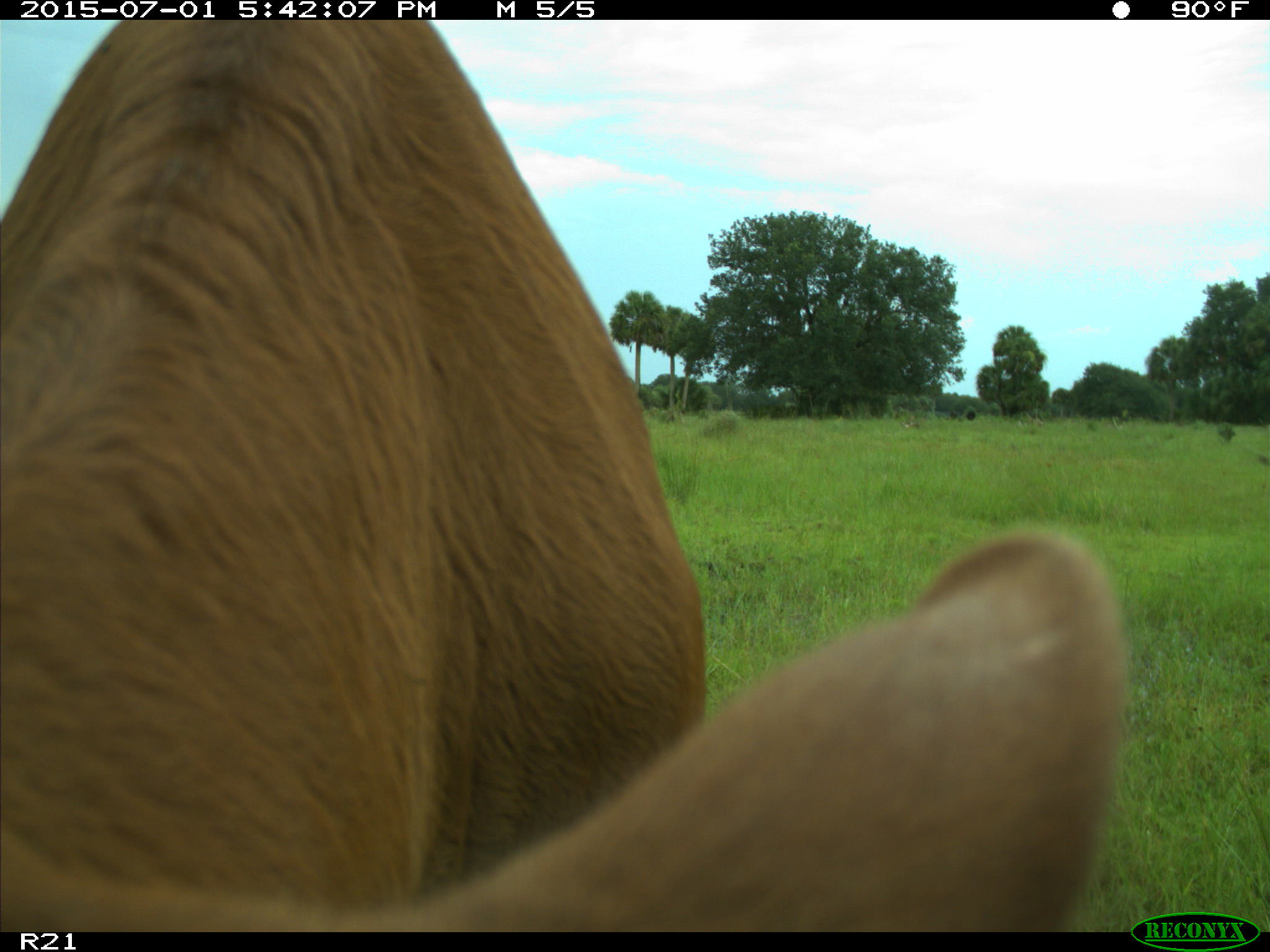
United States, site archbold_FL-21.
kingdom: Animalia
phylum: Chordata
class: Mammalia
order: Artiodactyla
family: Bovidae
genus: Bos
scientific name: Bos taurus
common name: domestic cow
Bos taurus (domestic cow).